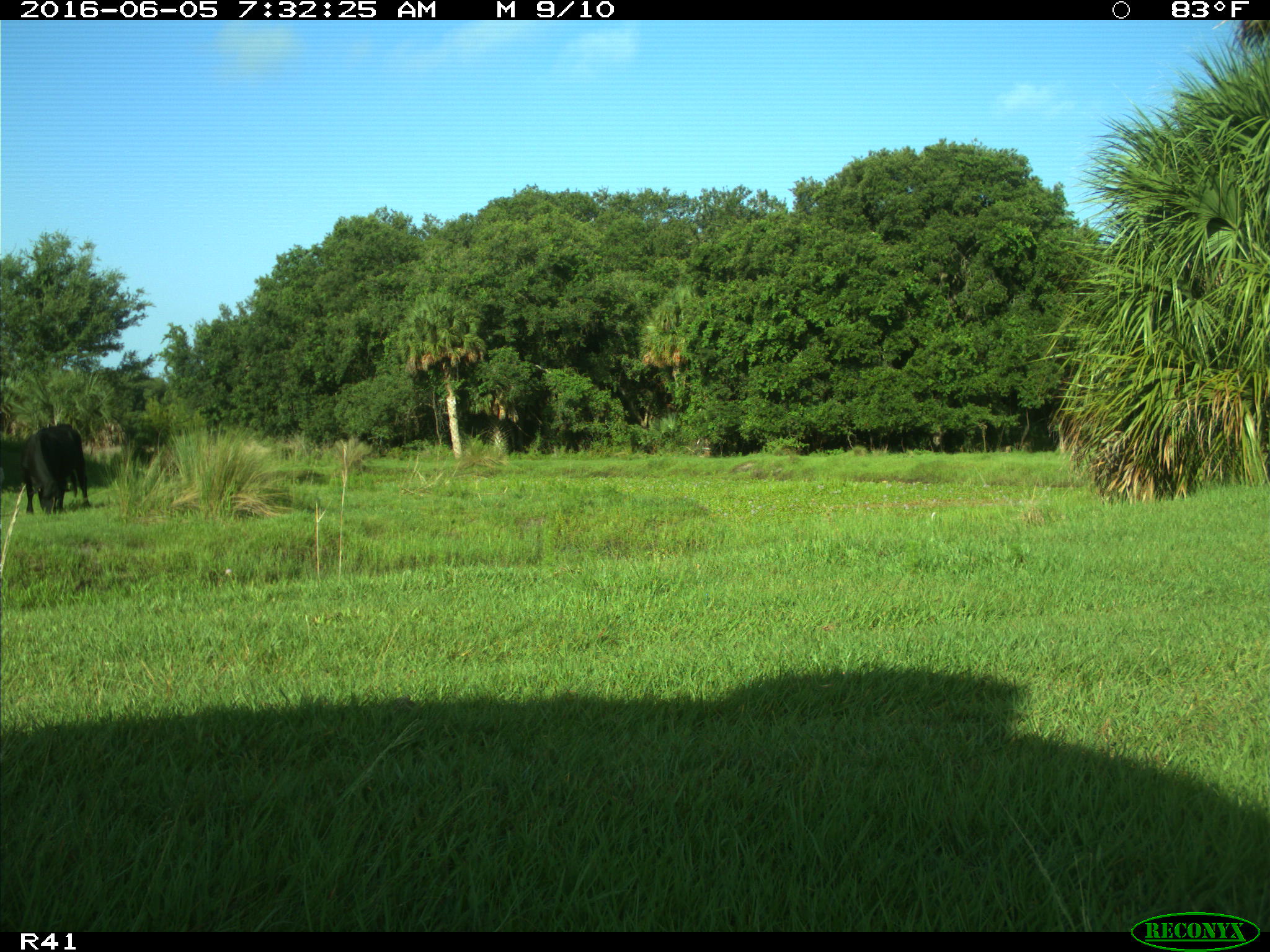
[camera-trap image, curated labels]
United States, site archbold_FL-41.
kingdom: Animalia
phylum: Chordata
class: Mammalia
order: Artiodactyla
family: Bovidae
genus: Bos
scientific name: Bos taurus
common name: domestic cow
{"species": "Bos taurus (domestic cow)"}